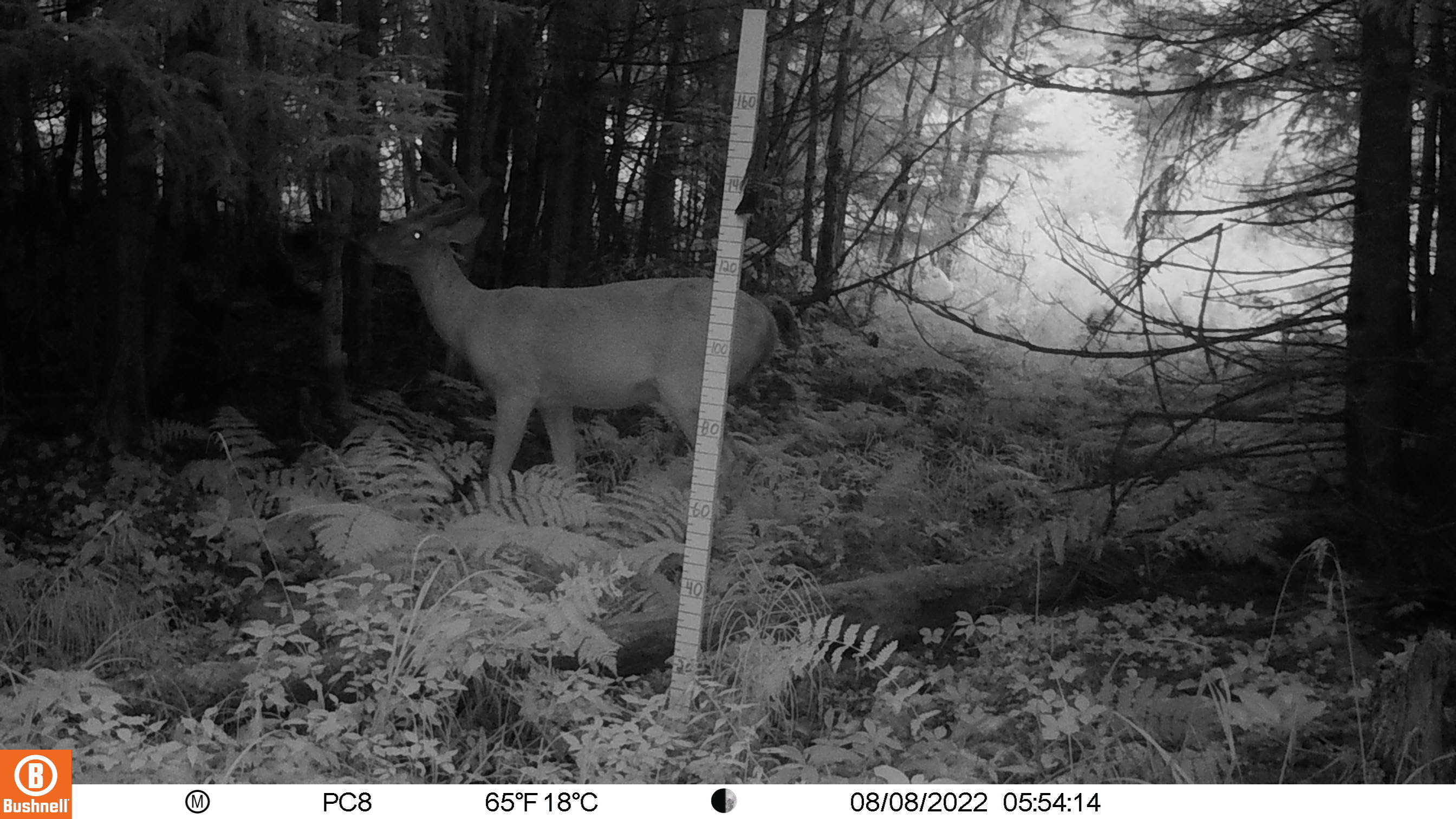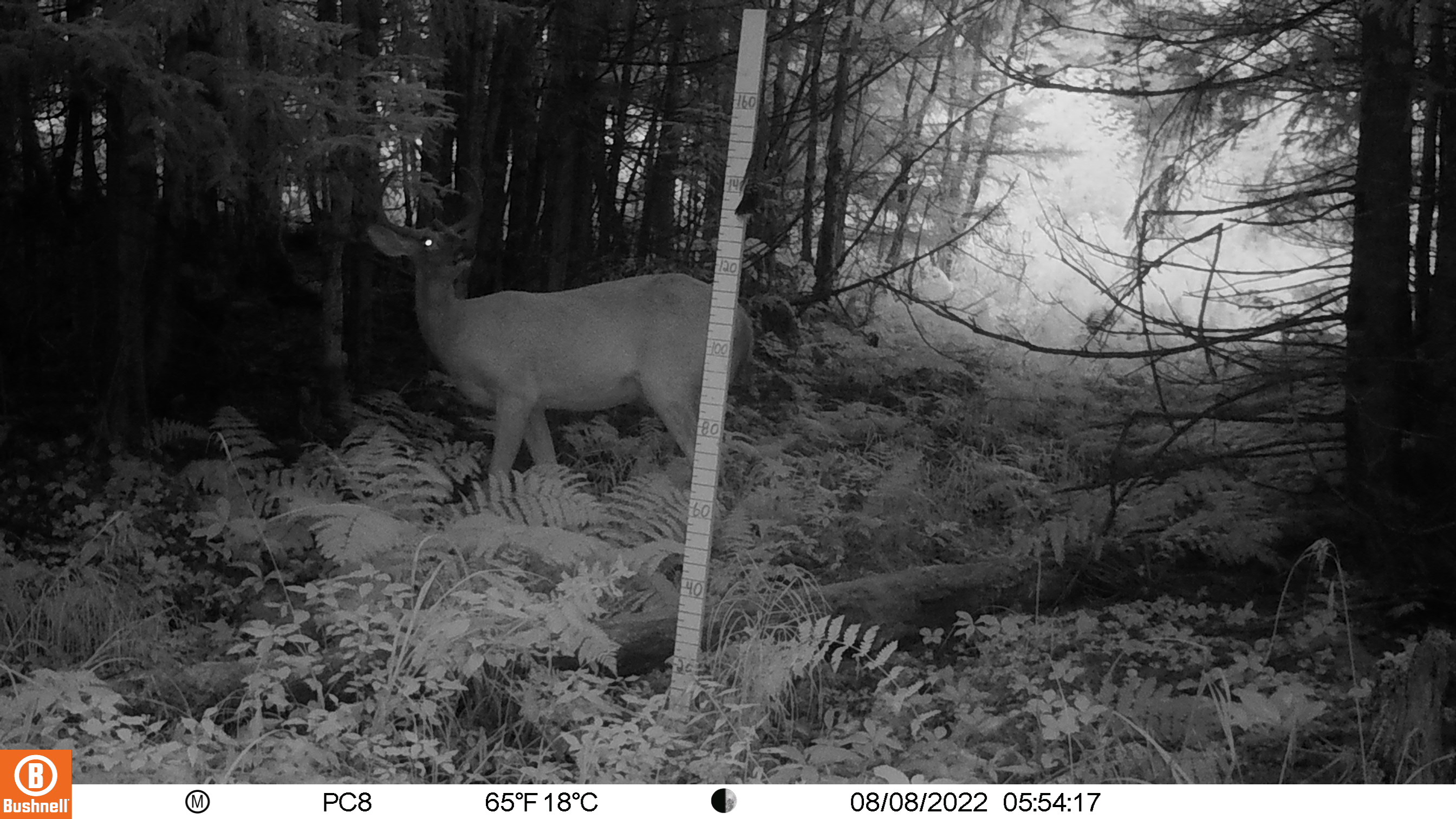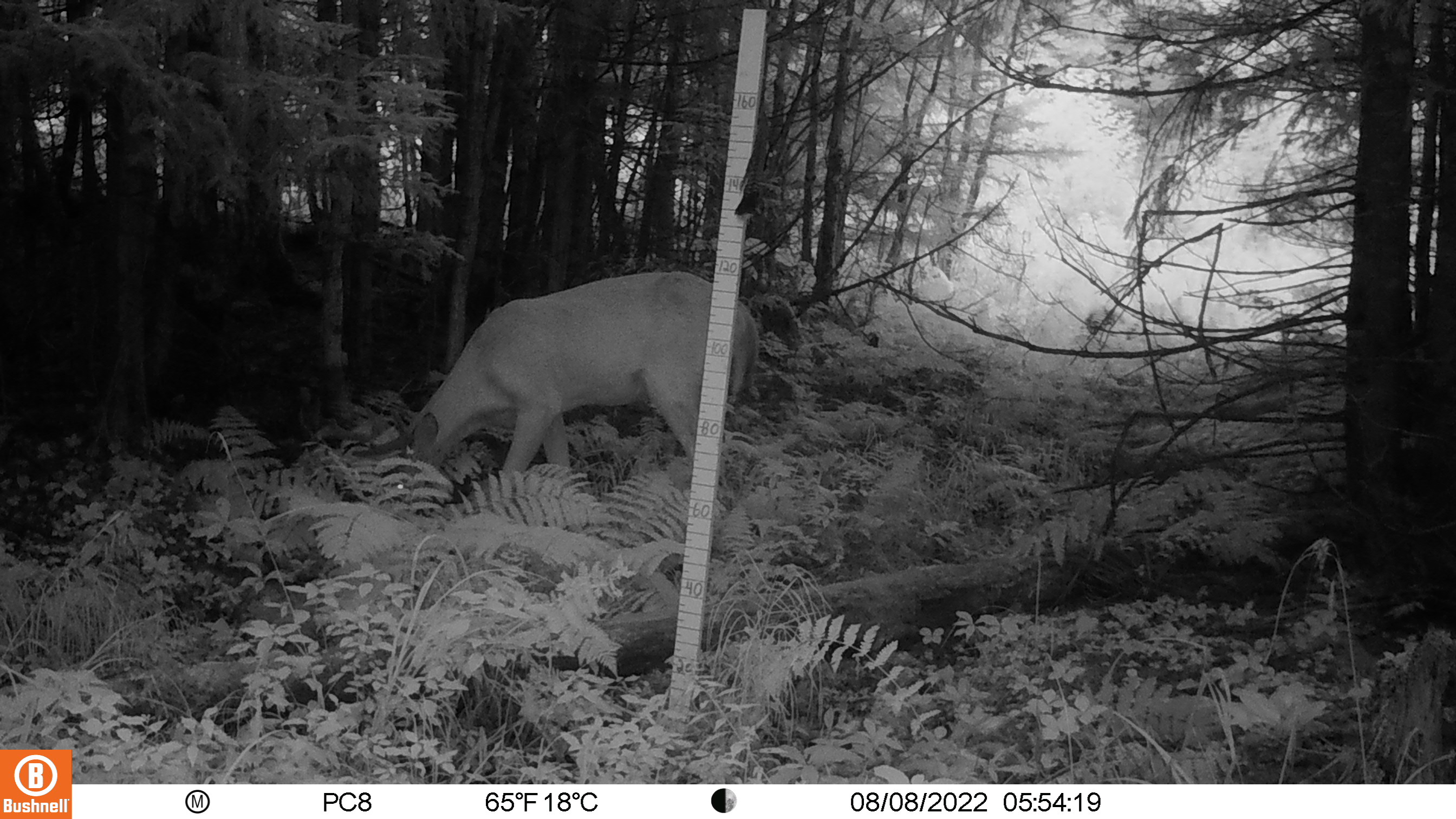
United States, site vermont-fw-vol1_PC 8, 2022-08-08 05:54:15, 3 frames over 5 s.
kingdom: Animalia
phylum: Chordata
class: Mammalia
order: Artiodactyla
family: Cervidae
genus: Odocoileus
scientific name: Odocoileus virginianus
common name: white-tailed deer